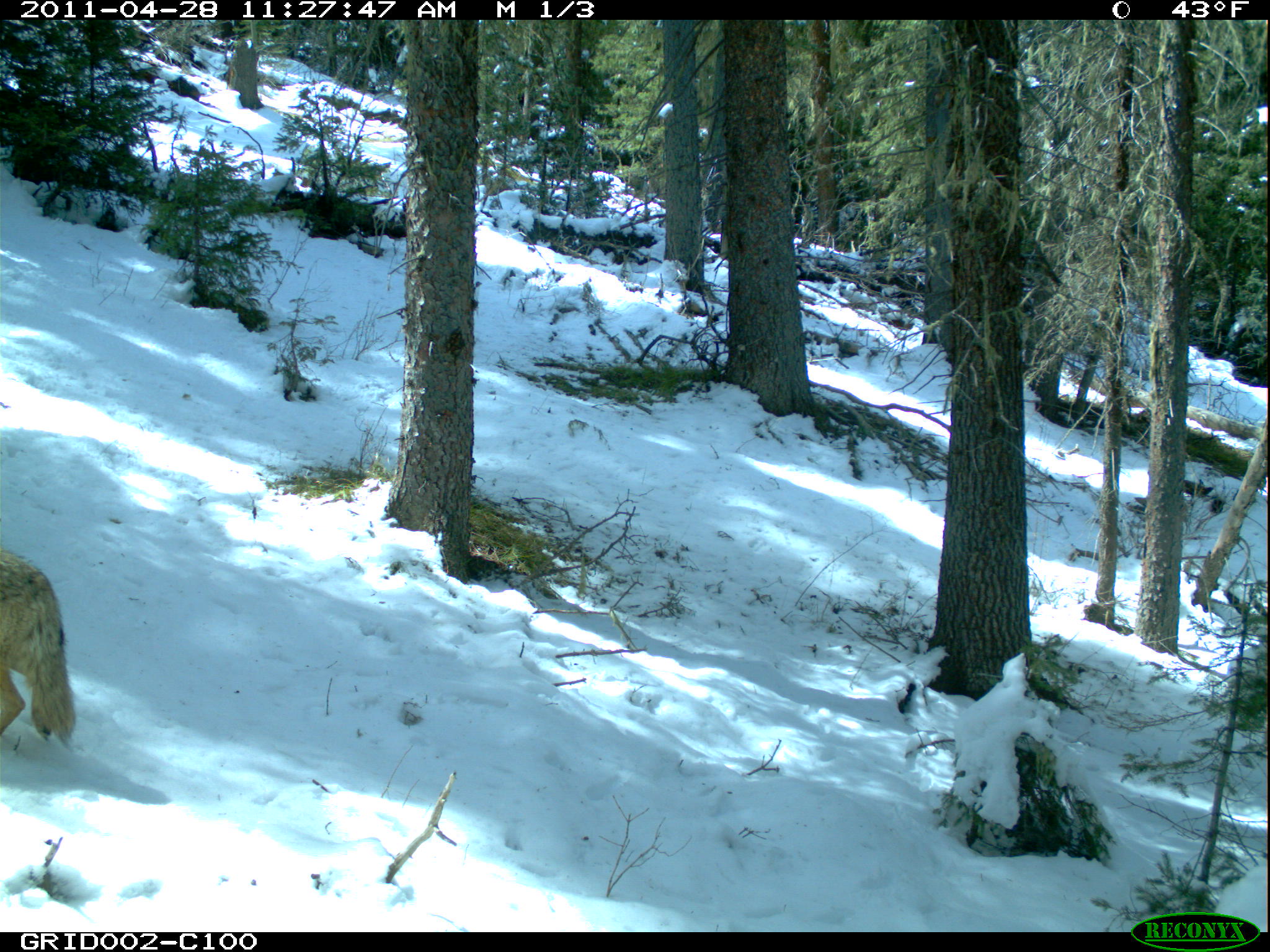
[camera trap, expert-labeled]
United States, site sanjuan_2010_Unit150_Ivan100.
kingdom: Animalia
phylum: Chordata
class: Mammalia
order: Carnivora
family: Canidae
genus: Canis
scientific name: Canis latrans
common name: coyote